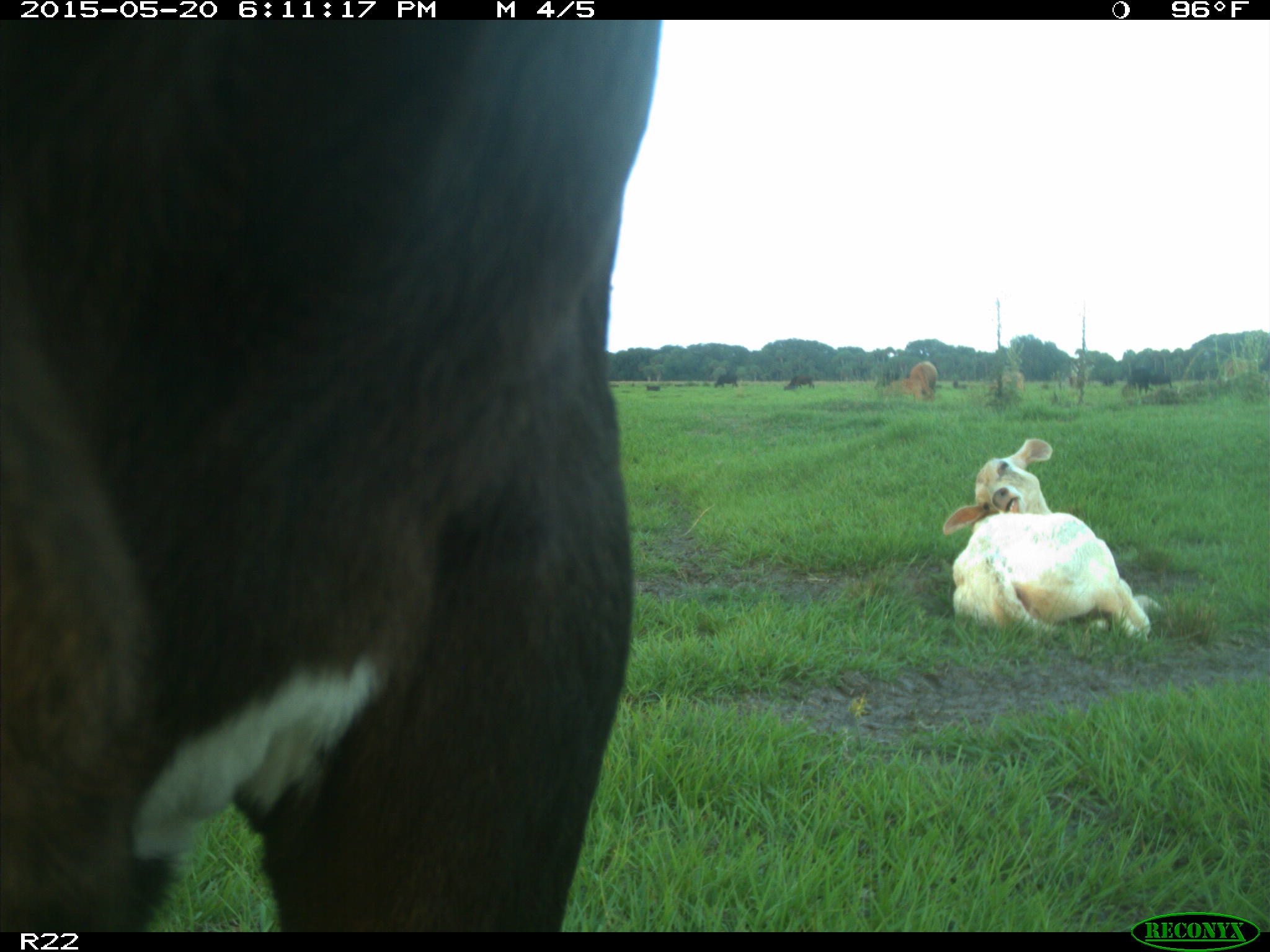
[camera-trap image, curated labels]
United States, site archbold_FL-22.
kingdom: Animalia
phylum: Chordata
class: Mammalia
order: Artiodactyla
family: Bovidae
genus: Bos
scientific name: Bos taurus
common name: domestic cow